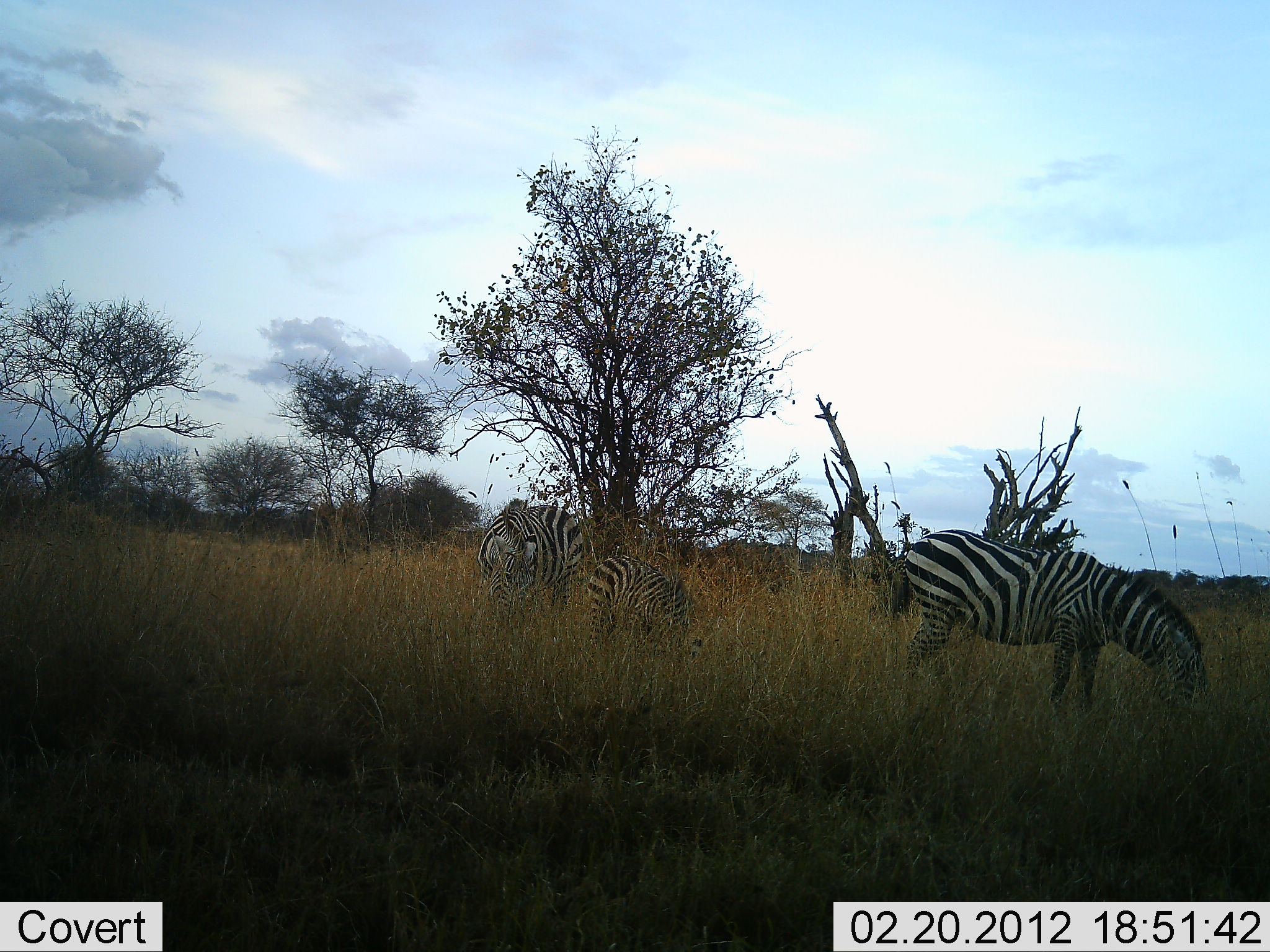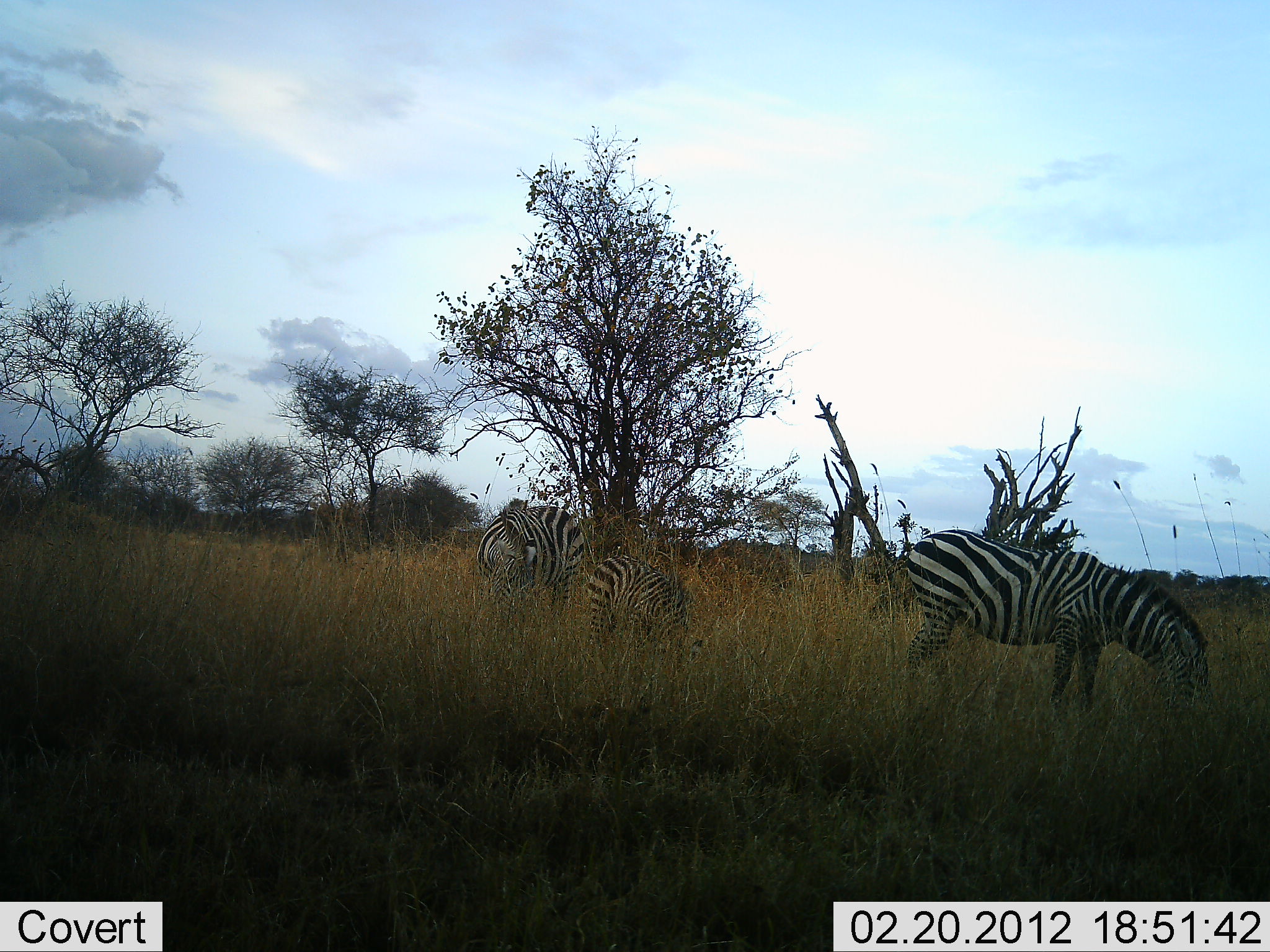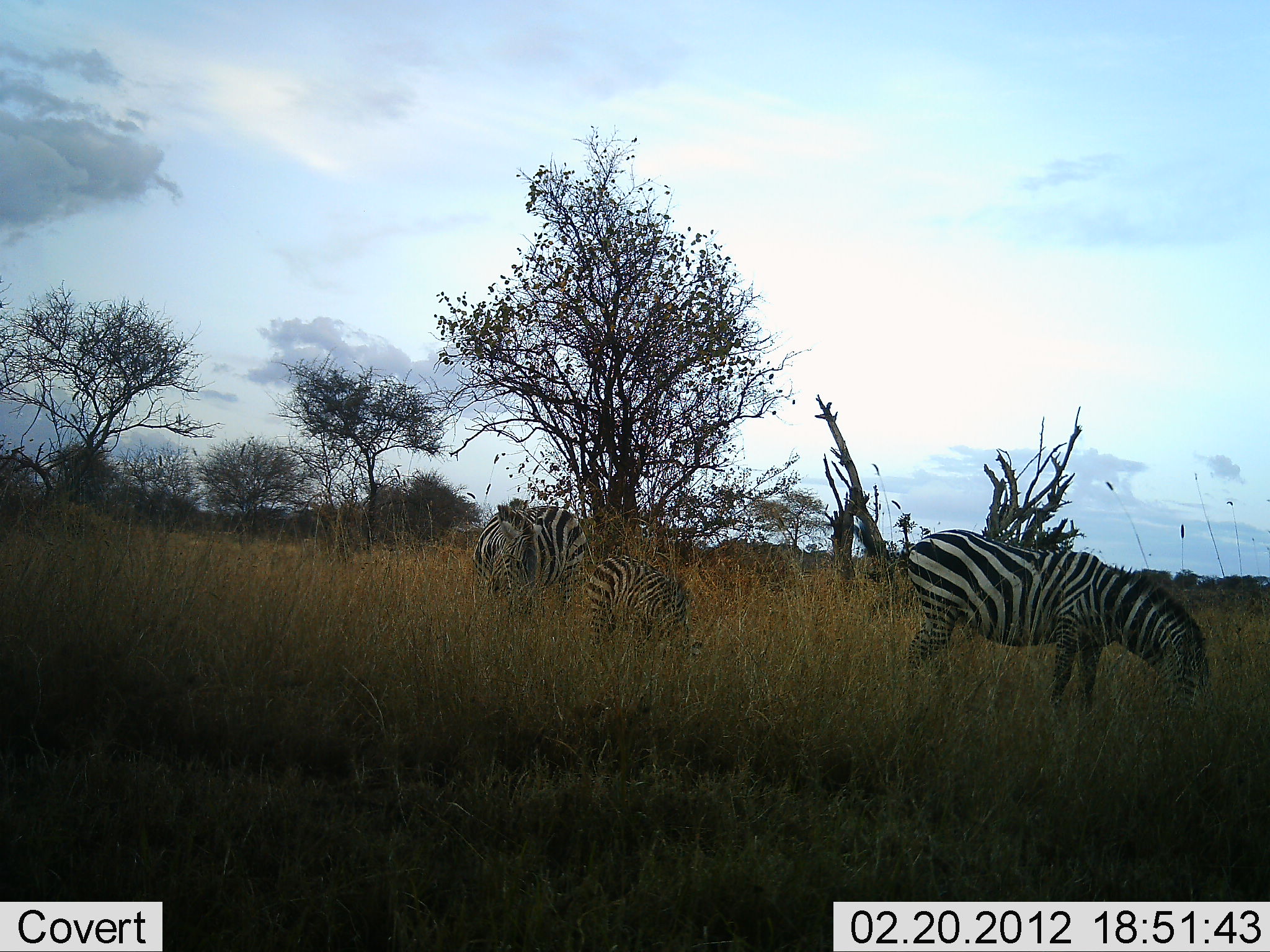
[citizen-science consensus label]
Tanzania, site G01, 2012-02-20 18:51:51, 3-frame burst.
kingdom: Animalia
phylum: Chordata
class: Mammalia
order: Perissodactyla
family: Equidae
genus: Equus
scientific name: Equus quagga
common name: plains zebra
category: zebra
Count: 3.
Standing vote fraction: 47%.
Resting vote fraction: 0%.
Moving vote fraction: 3%.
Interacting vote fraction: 0%.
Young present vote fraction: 47%.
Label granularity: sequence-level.